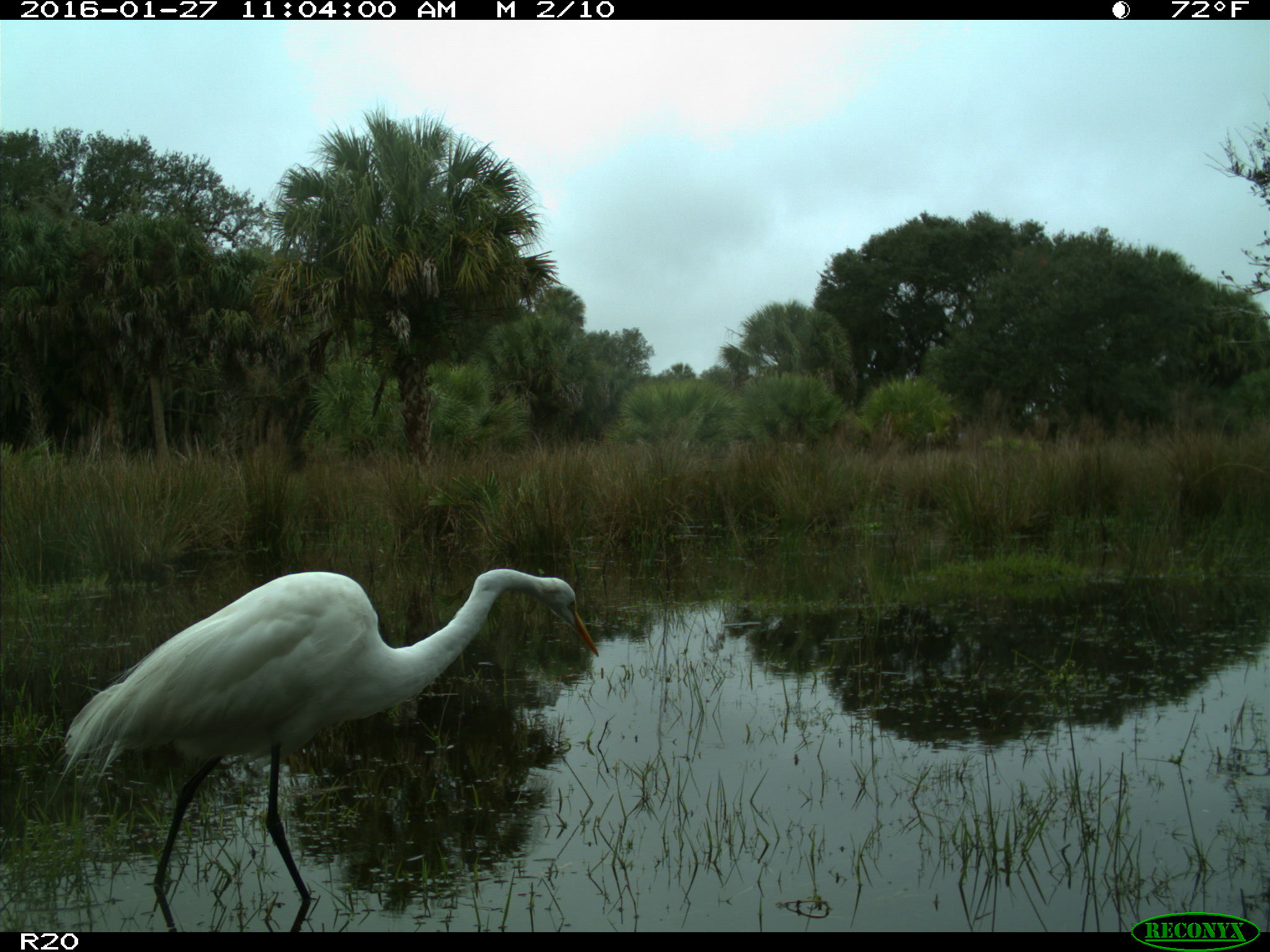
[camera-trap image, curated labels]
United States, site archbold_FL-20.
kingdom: Animalia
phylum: Chordata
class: Aves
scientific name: Aves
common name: birds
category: unidentified bird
Unidentified bird (birds) (Aves).